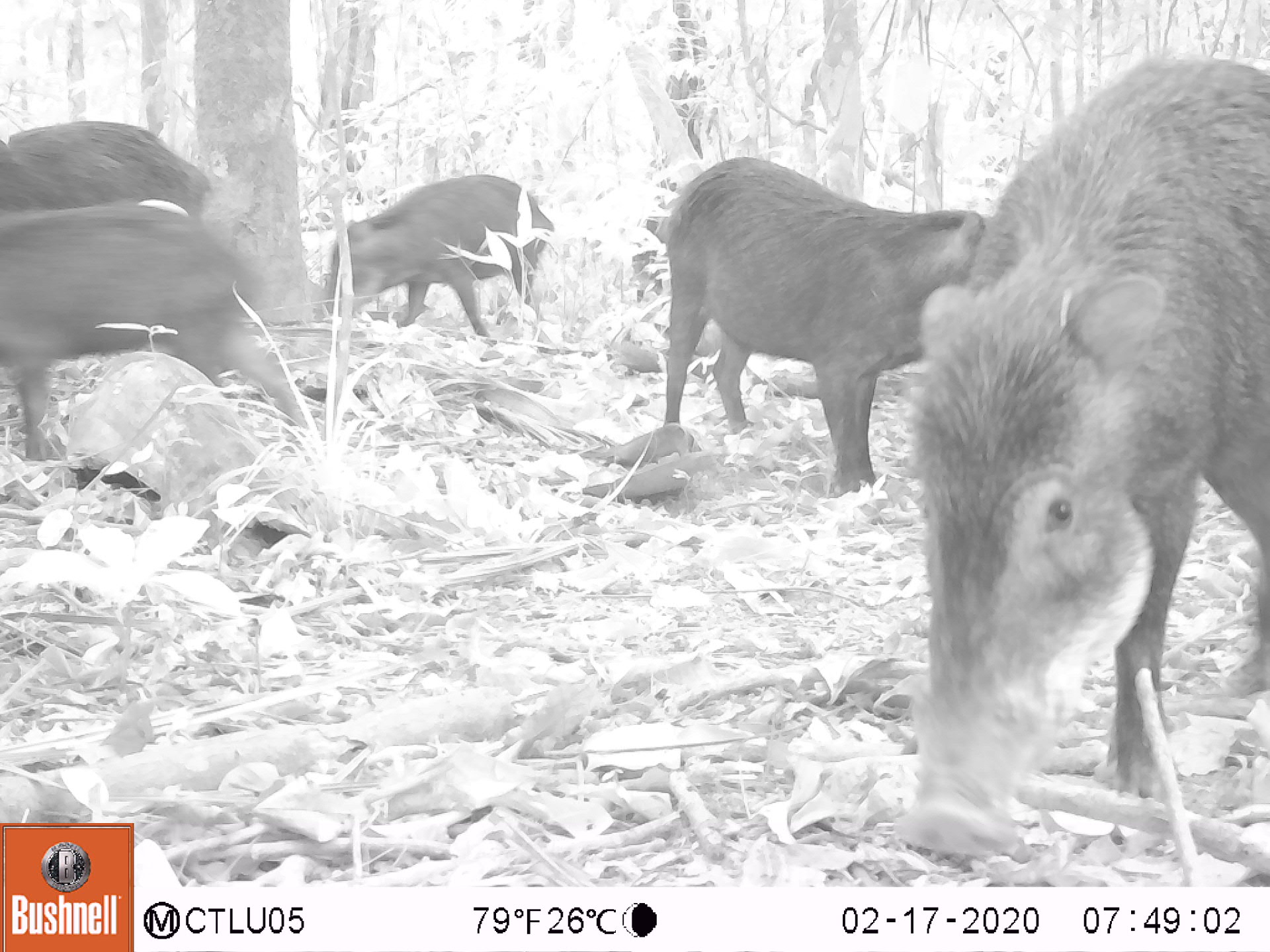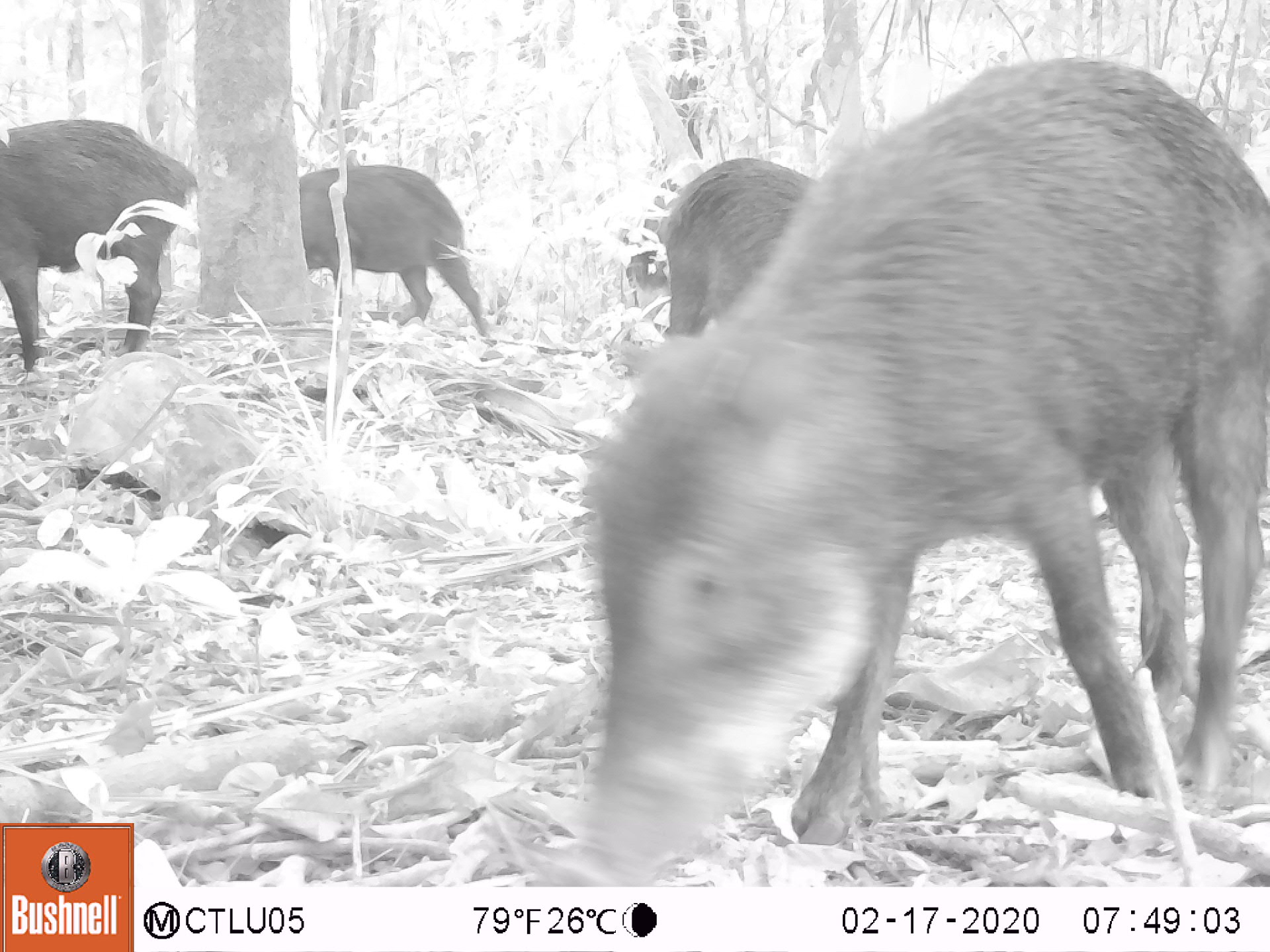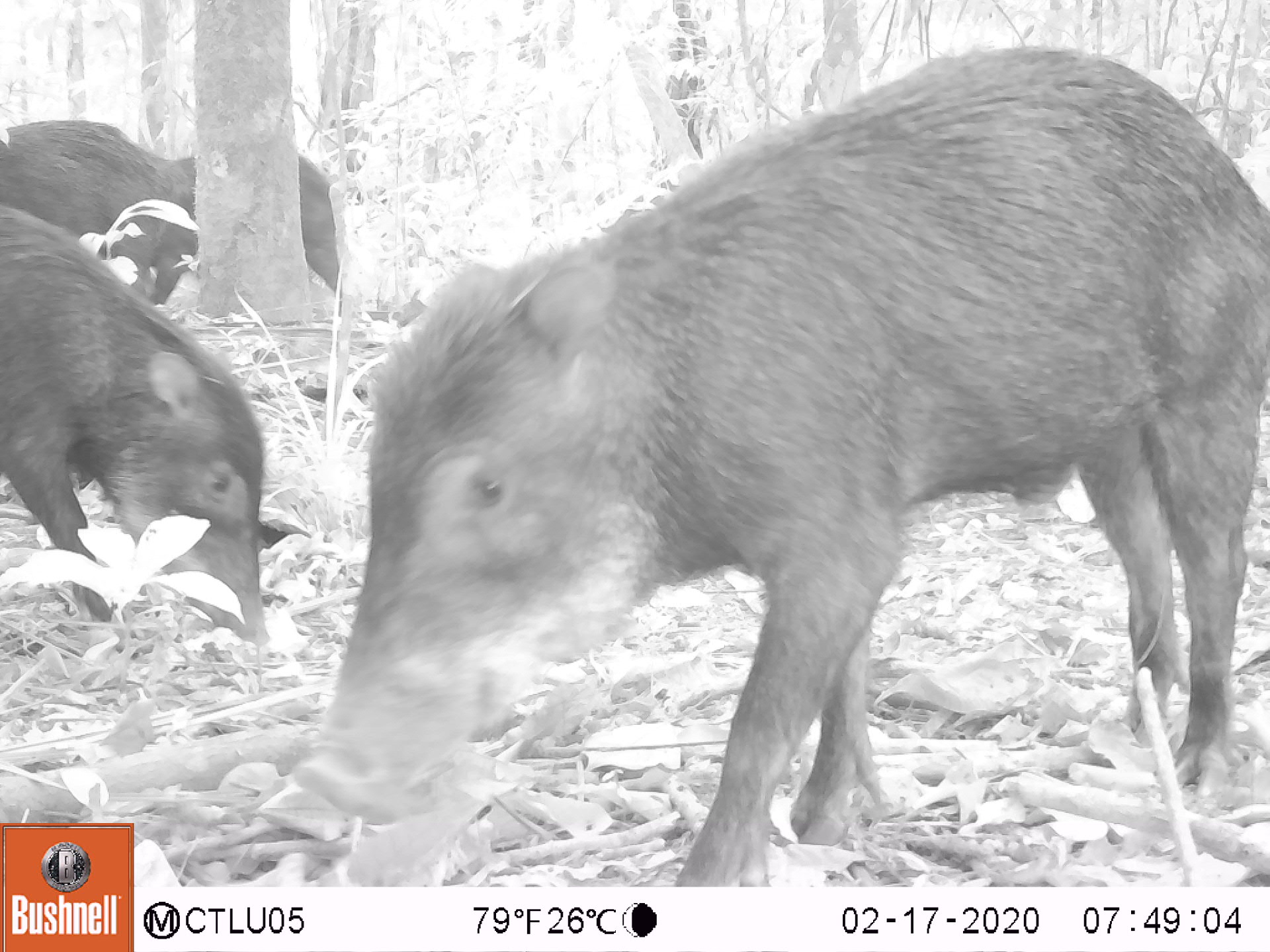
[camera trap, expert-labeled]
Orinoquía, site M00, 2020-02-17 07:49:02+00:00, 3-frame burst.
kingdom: Animalia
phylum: Chordata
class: Mammalia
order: Artiodactyla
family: Tayassuidae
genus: Tayassu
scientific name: Tayassu pecari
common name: white-lipped peccary